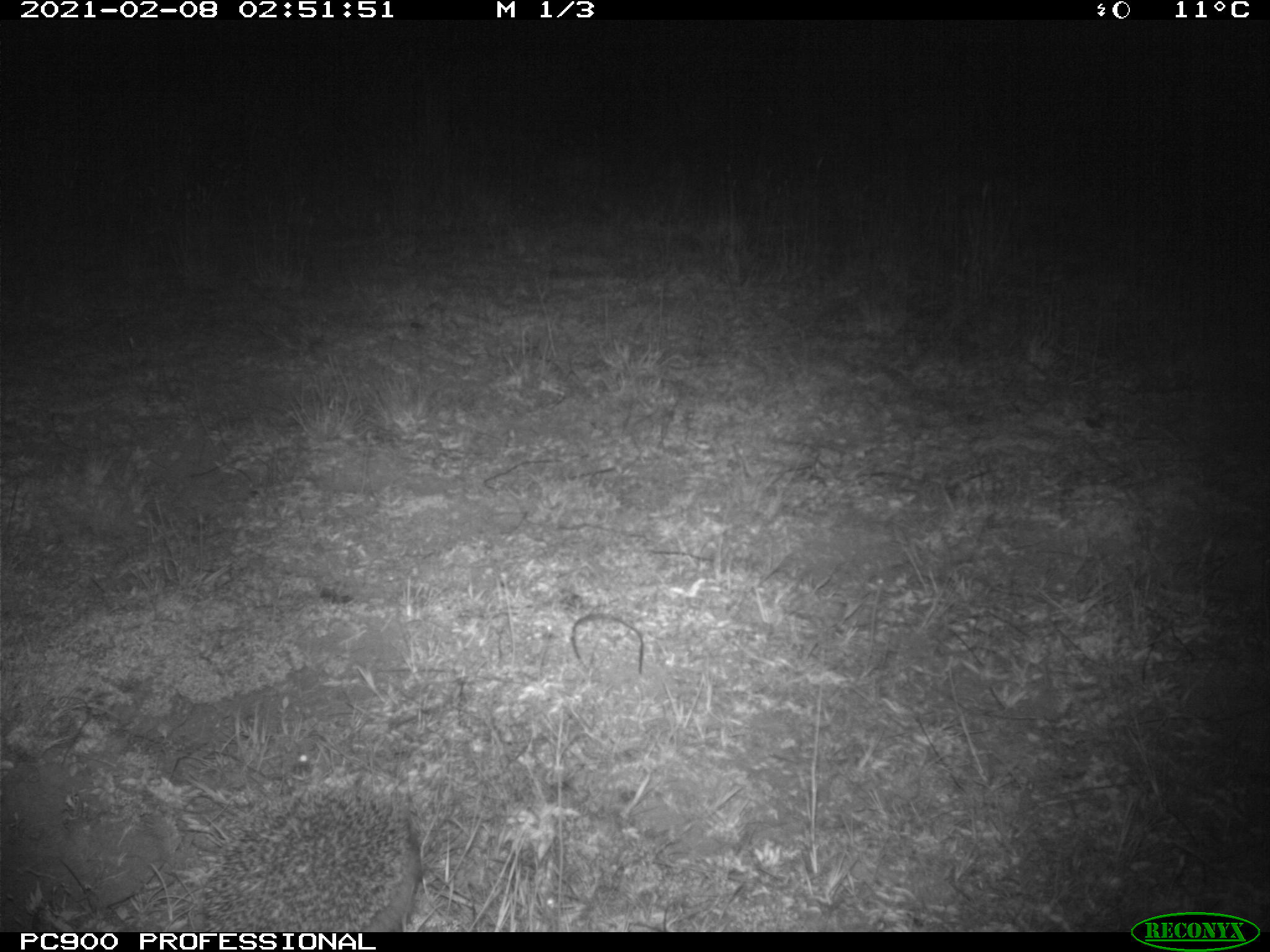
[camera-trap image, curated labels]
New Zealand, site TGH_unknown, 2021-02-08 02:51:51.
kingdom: Animalia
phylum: Chordata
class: Mammalia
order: Eulipotyphla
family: Erinaceidae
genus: Erinaceus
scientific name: Erinaceus europaeus europaeus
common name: european hedgehog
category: hedgehog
Hedgehog (european hedgehog) (Erinaceus europaeus europaeus).